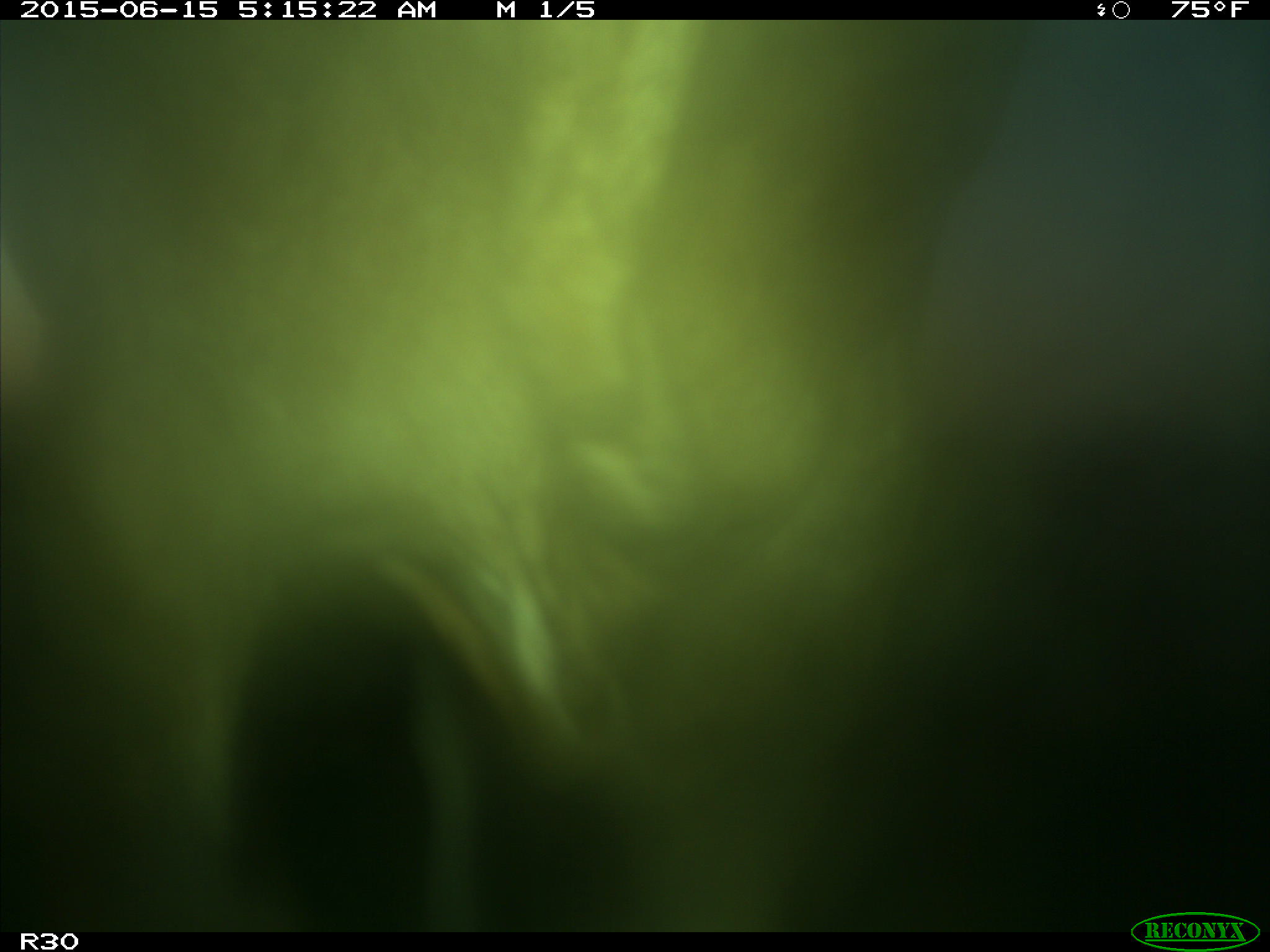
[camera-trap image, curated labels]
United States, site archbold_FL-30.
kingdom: Animalia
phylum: Chordata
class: Mammalia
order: Artiodactyla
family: Bovidae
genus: Bos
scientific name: Bos taurus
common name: domestic cow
Bos taurus (domestic cow).